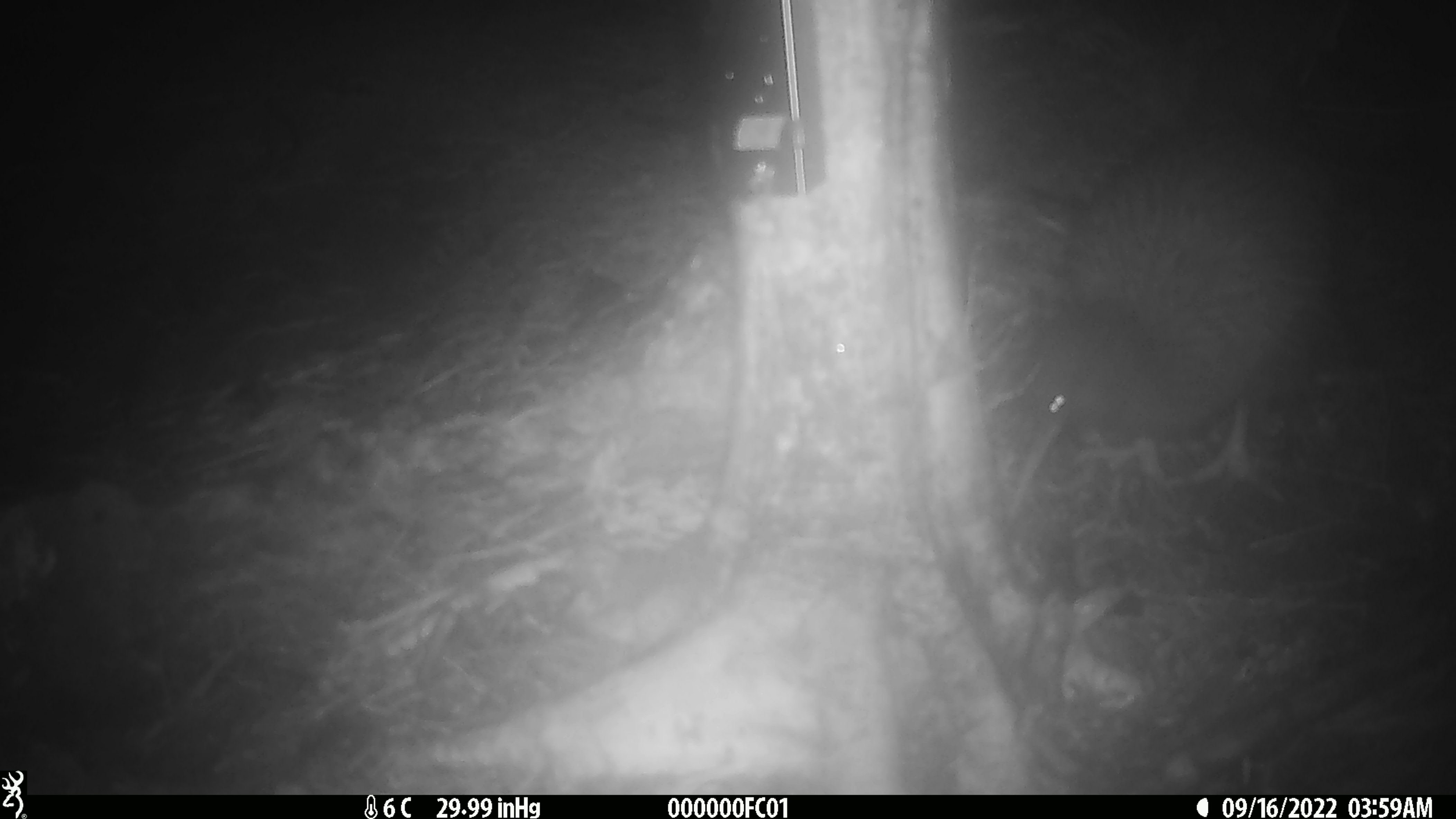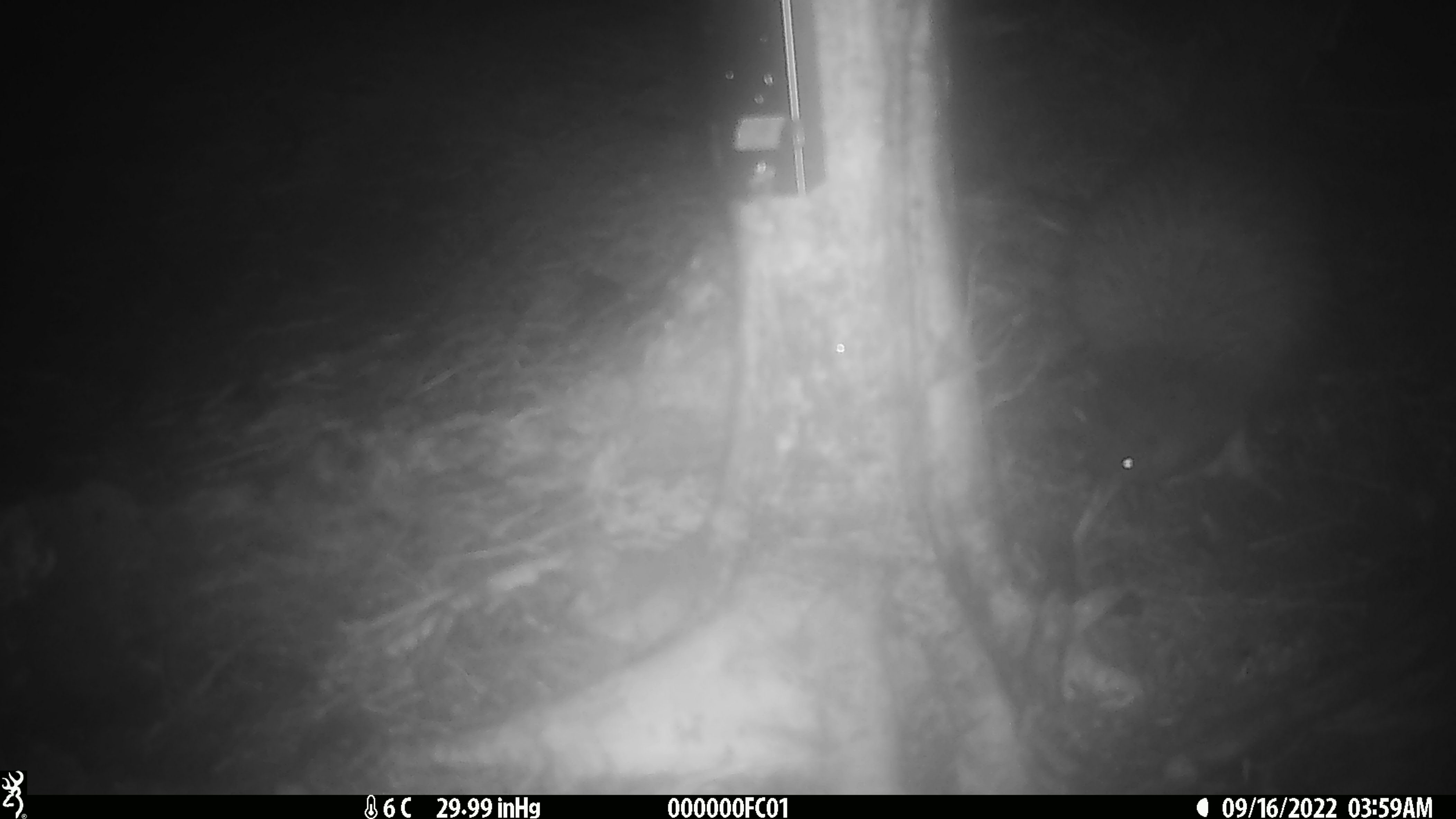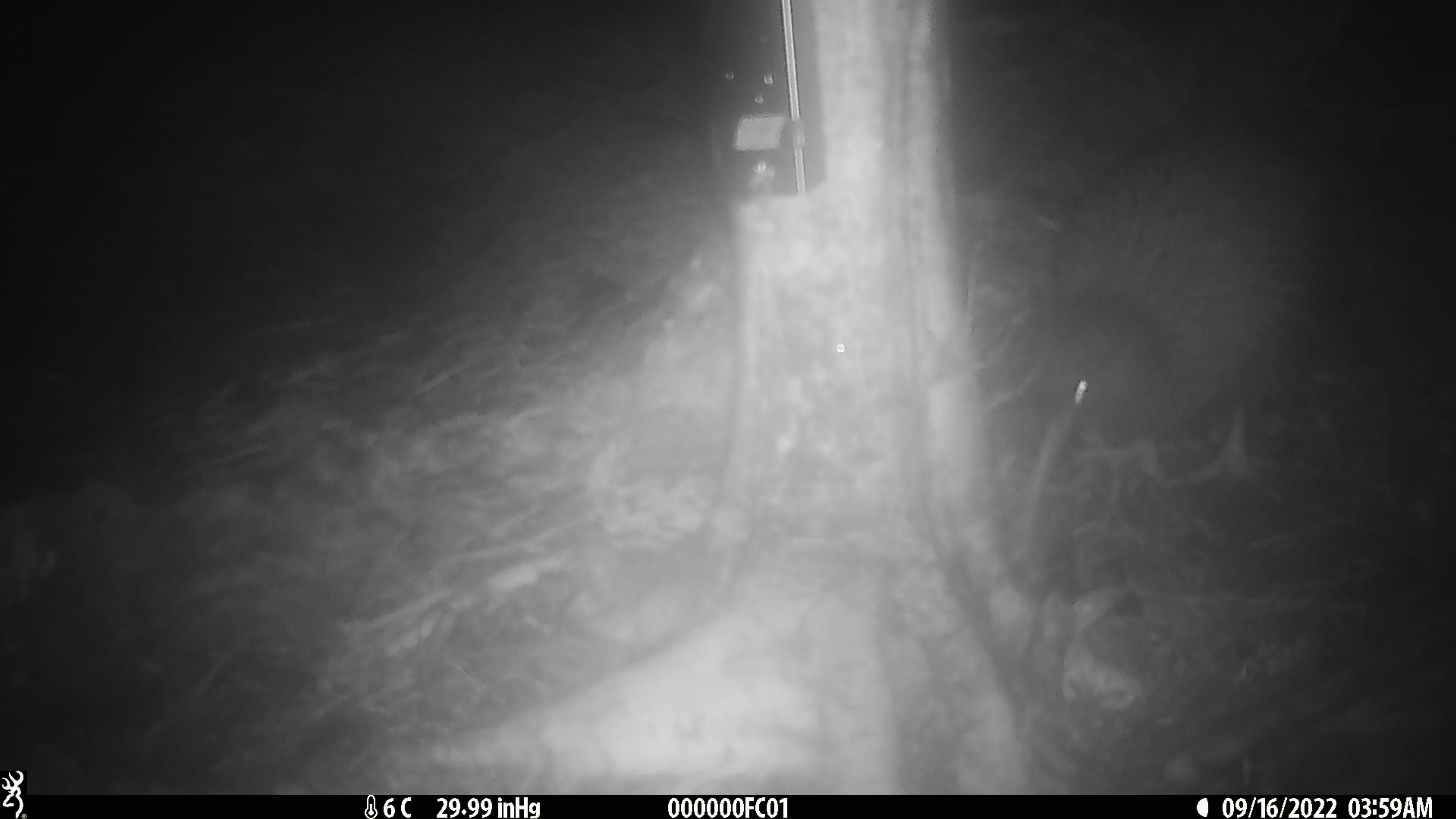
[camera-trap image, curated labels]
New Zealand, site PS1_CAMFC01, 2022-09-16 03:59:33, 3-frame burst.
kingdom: Animalia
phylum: Chordata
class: Aves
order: Apterygiformes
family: Apterygidae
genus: Apteryx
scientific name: Apteryx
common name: kiwi